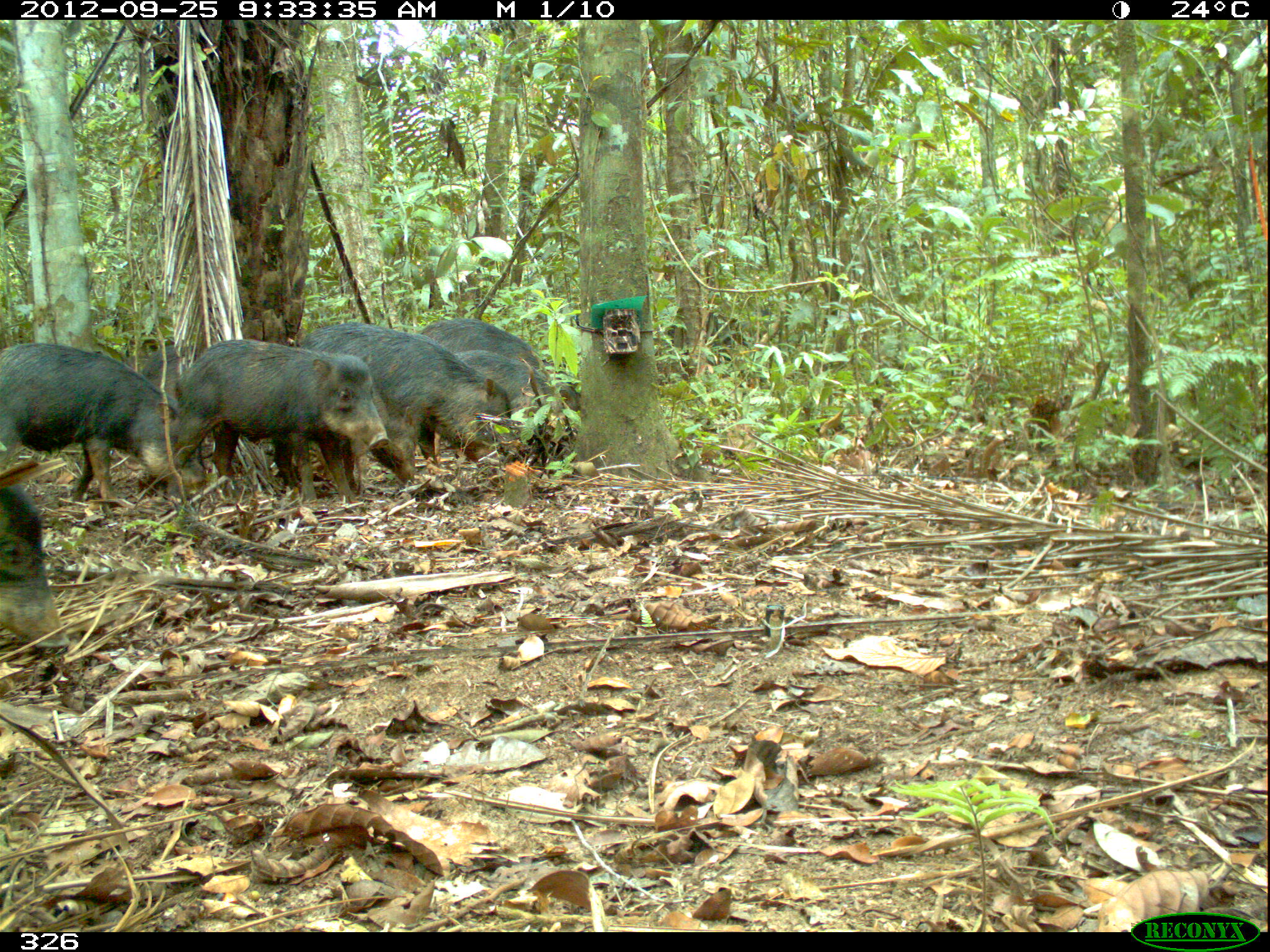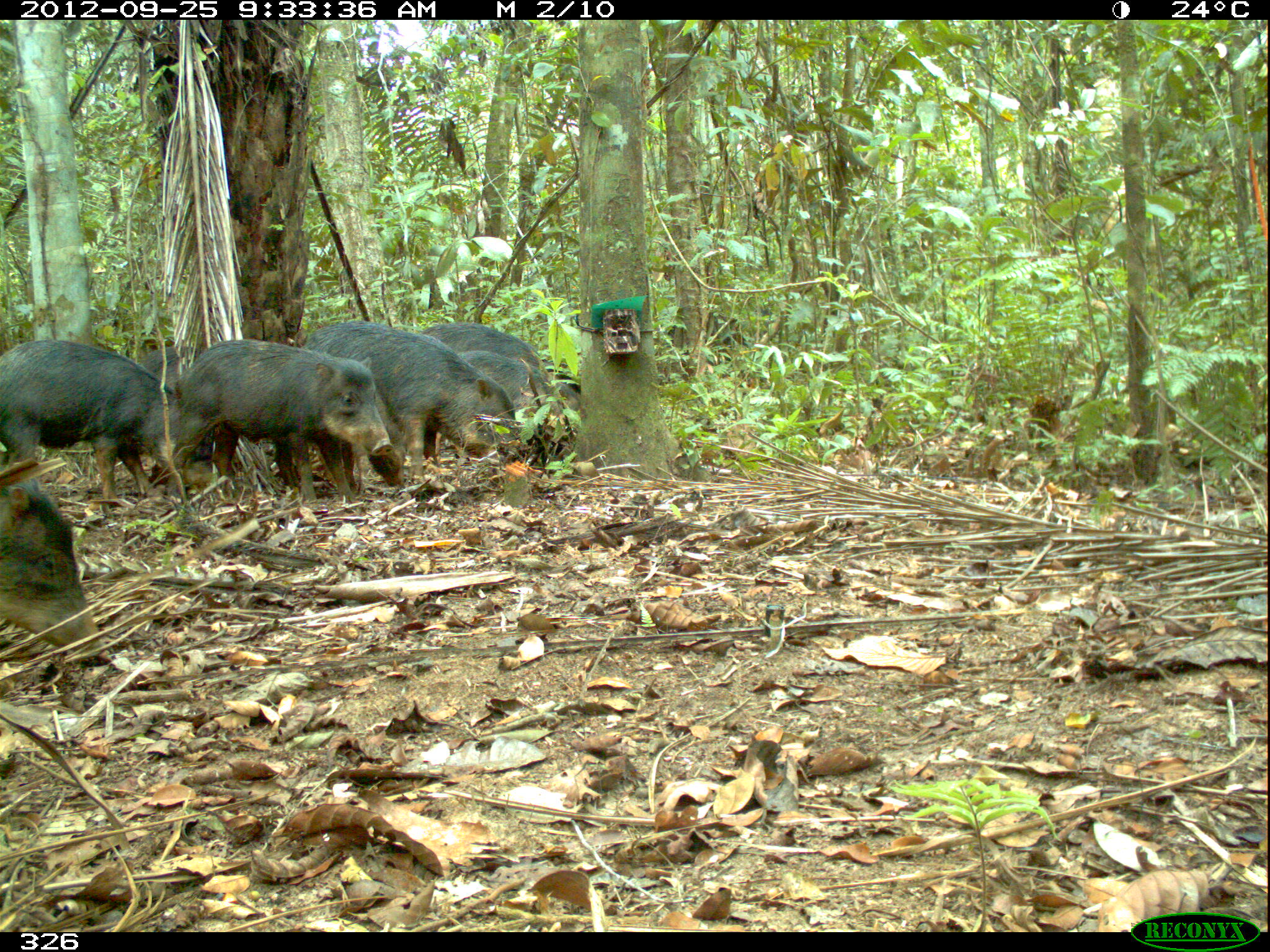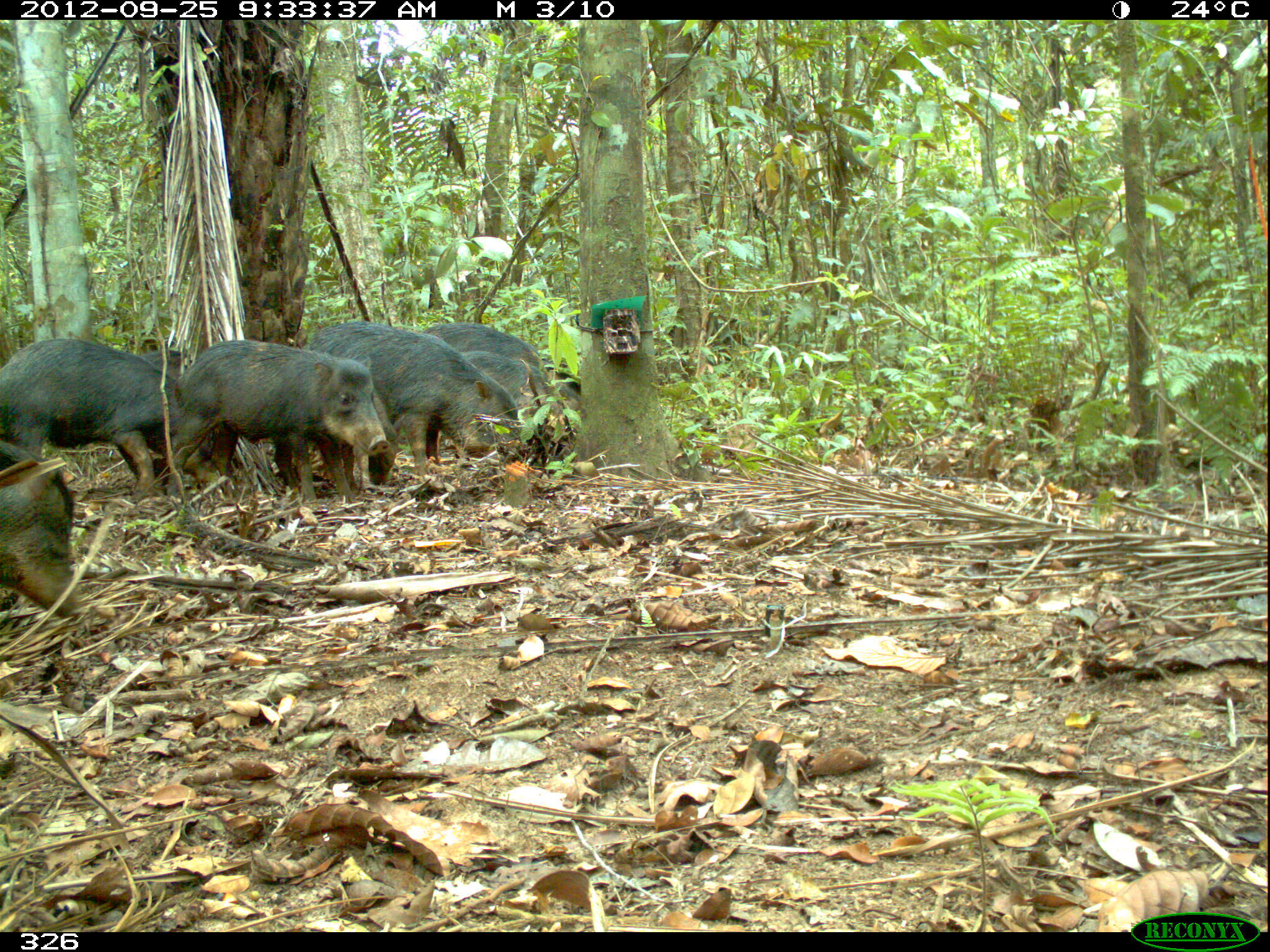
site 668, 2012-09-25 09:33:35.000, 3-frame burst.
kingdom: Animalia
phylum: Chordata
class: Mammalia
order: Artiodactyla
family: Tayassuidae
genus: Tayassu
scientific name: Tayassu pecari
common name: white-lipped peccary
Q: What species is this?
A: Tayassu pecari (white-lipped peccary).